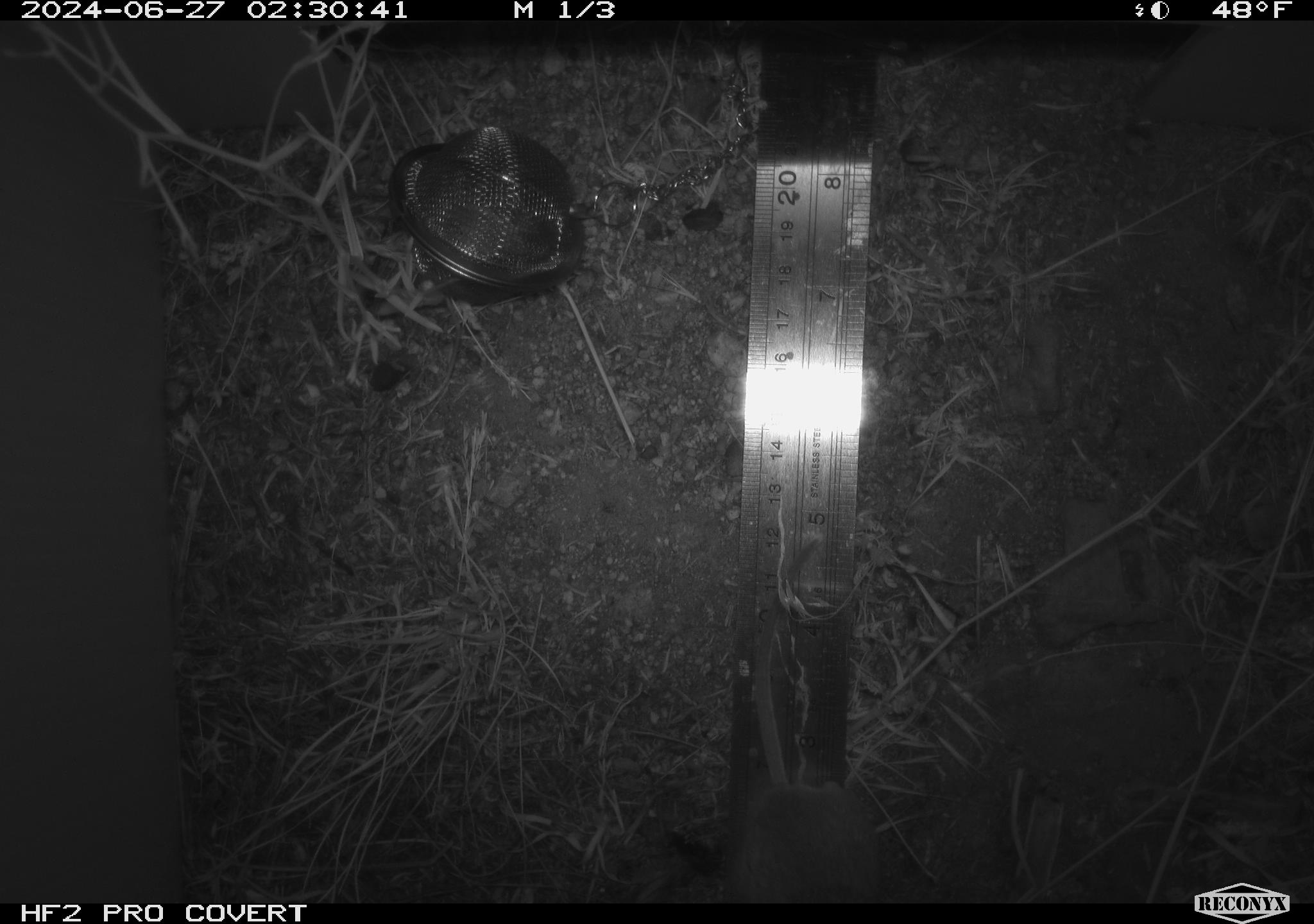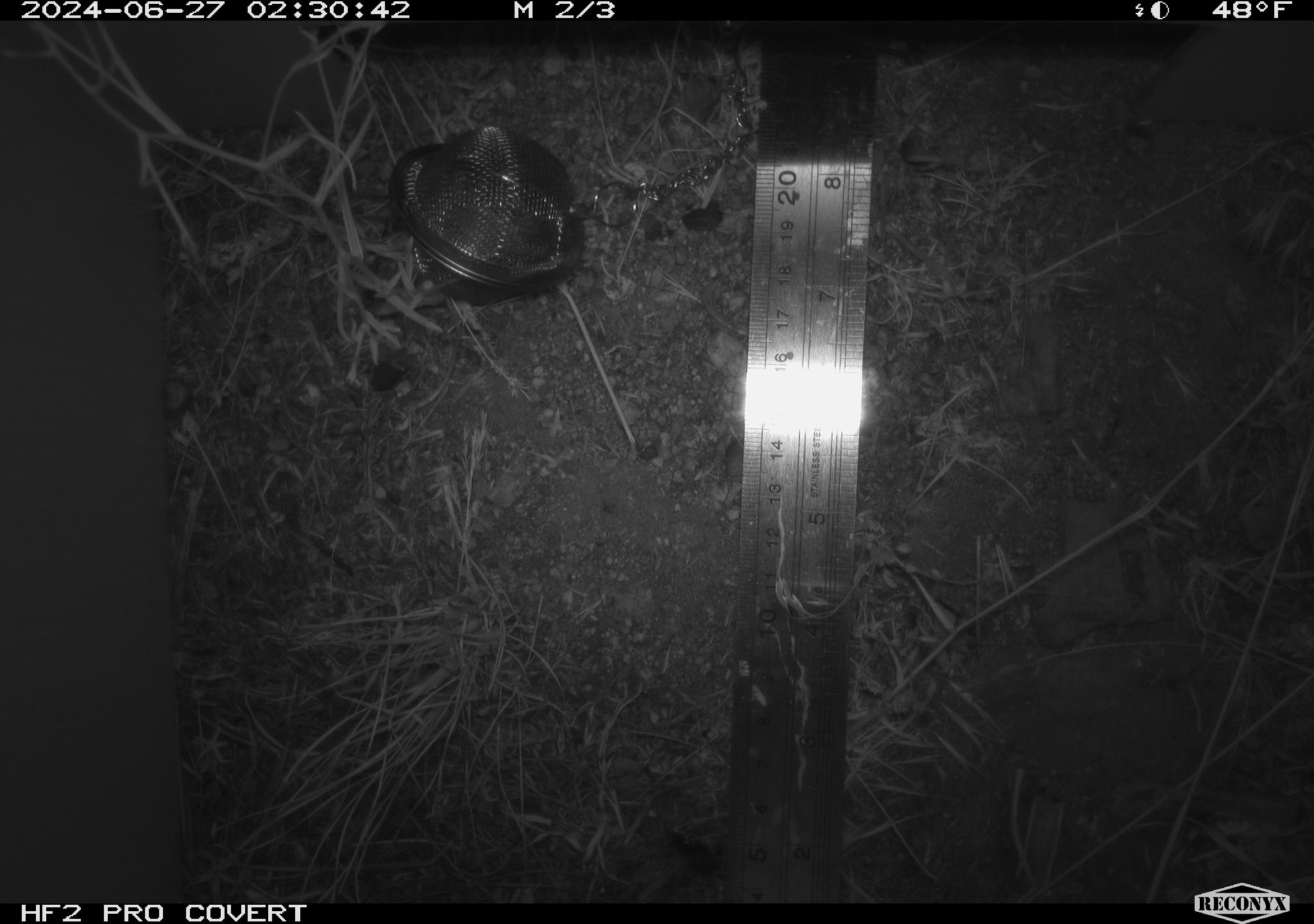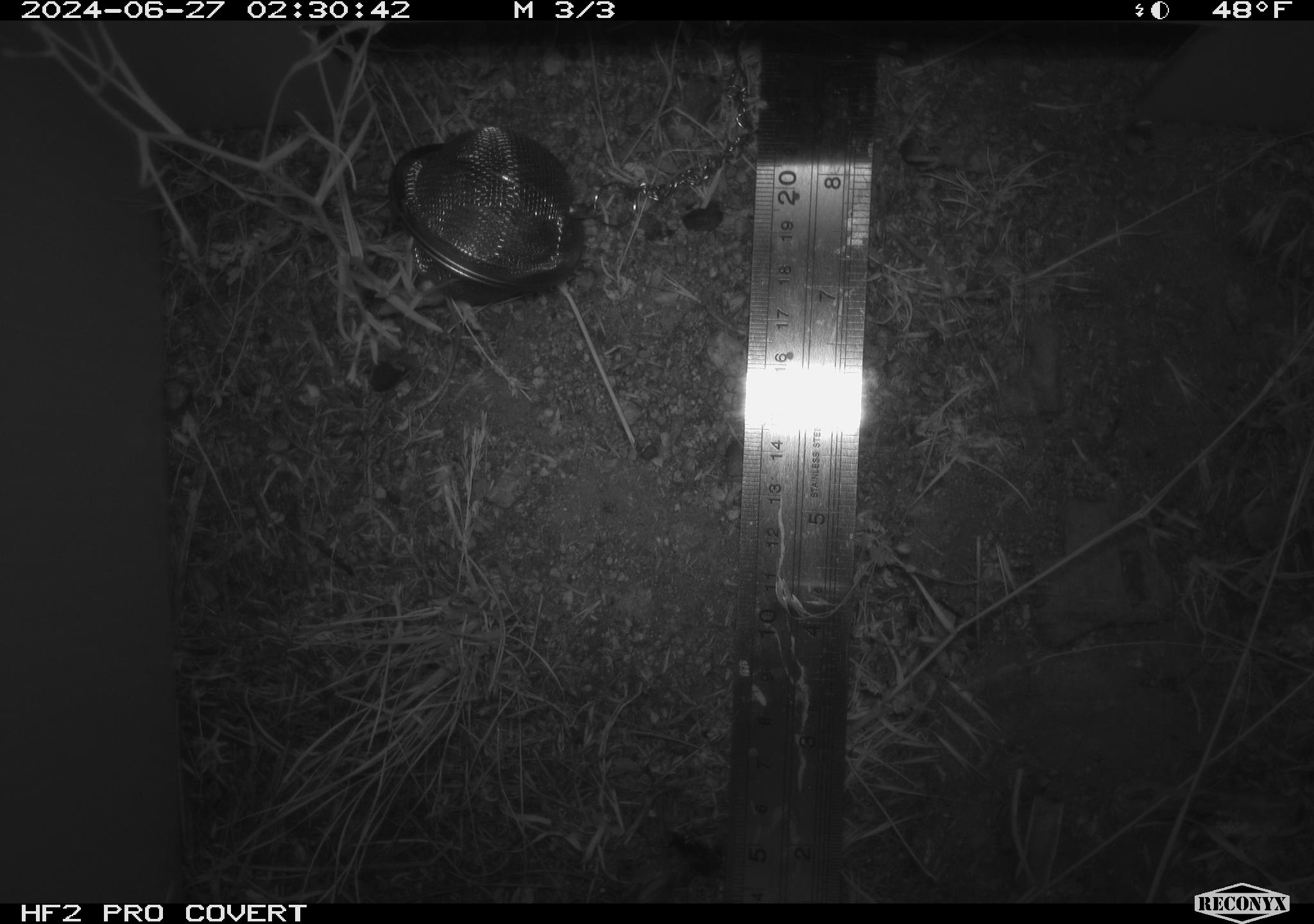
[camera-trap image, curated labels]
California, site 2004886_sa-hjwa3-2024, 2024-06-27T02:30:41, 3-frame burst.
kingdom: Animalia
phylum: Chordata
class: Mammalia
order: Rodentia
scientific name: Rodentia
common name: rodent